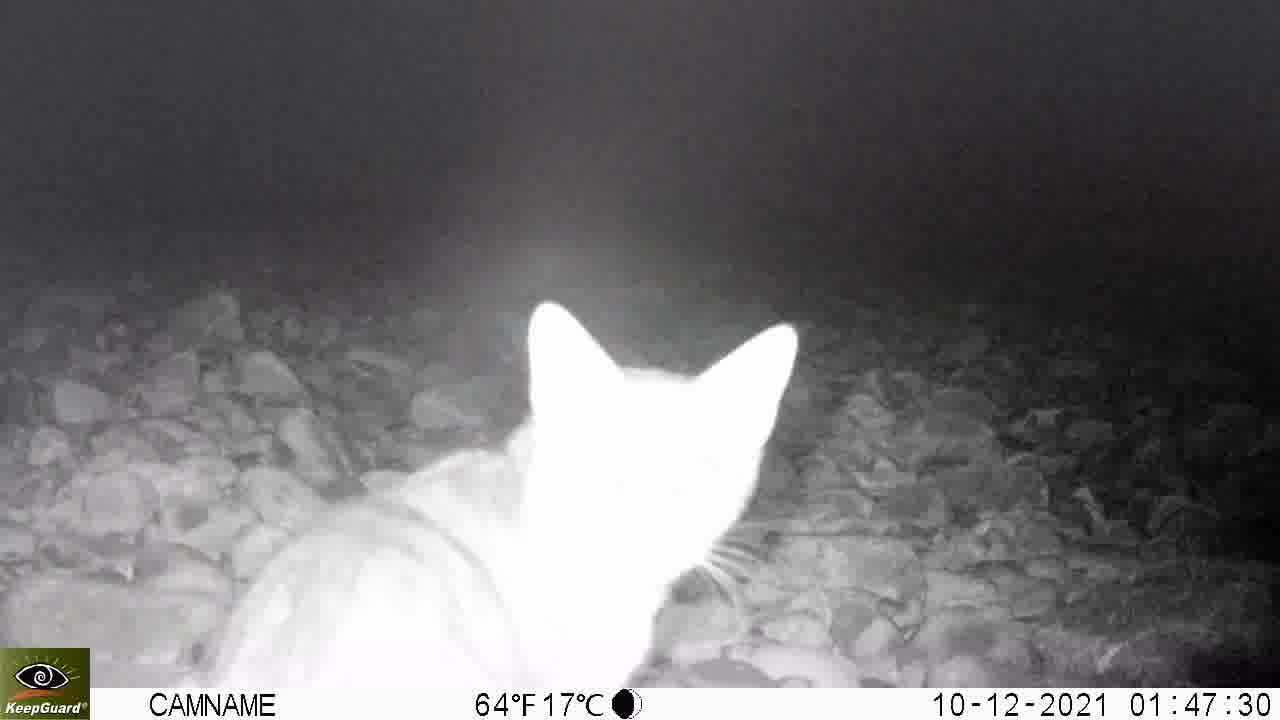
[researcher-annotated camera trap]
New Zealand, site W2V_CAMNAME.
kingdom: Animalia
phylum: Chordata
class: Mammalia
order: Carnivora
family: Felidae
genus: Felis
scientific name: Felis catus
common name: domestic cat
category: cat